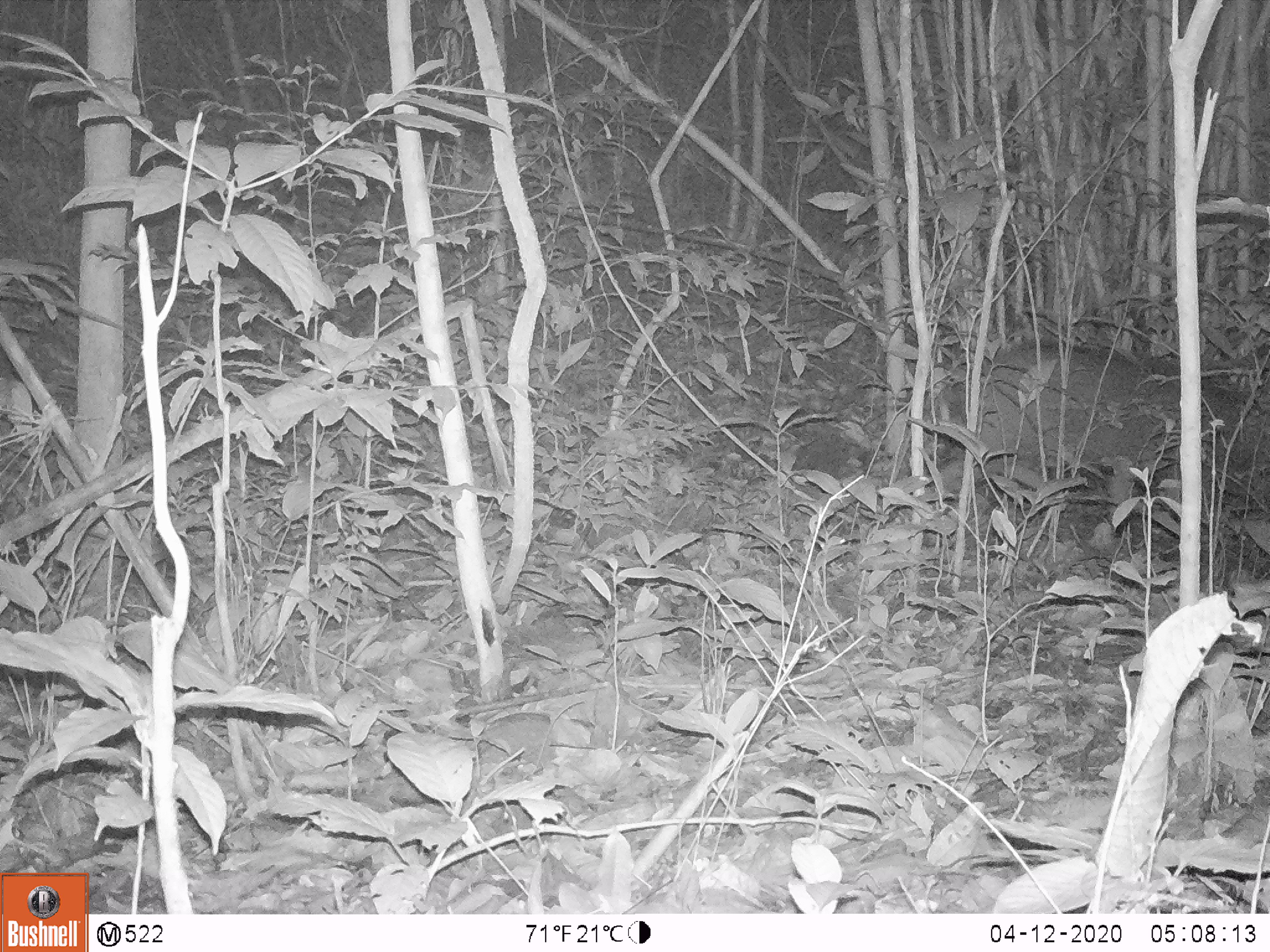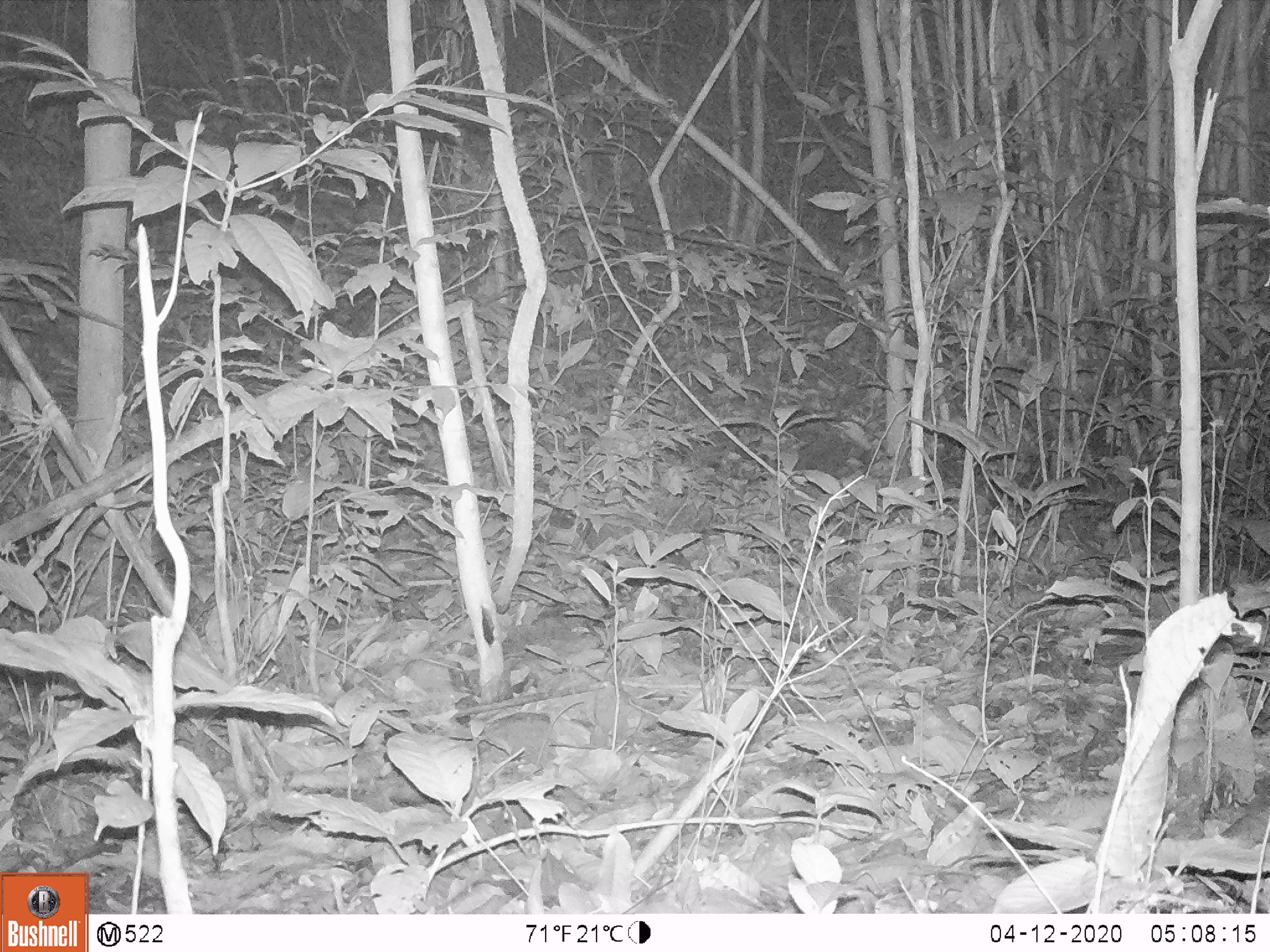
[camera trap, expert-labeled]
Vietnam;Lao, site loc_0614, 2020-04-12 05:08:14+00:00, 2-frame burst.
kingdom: Animalia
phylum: Chordata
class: Mammalia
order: Artiodactyla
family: Suidae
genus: Sus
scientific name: Sus scrofa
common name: eurasian wild pig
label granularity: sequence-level